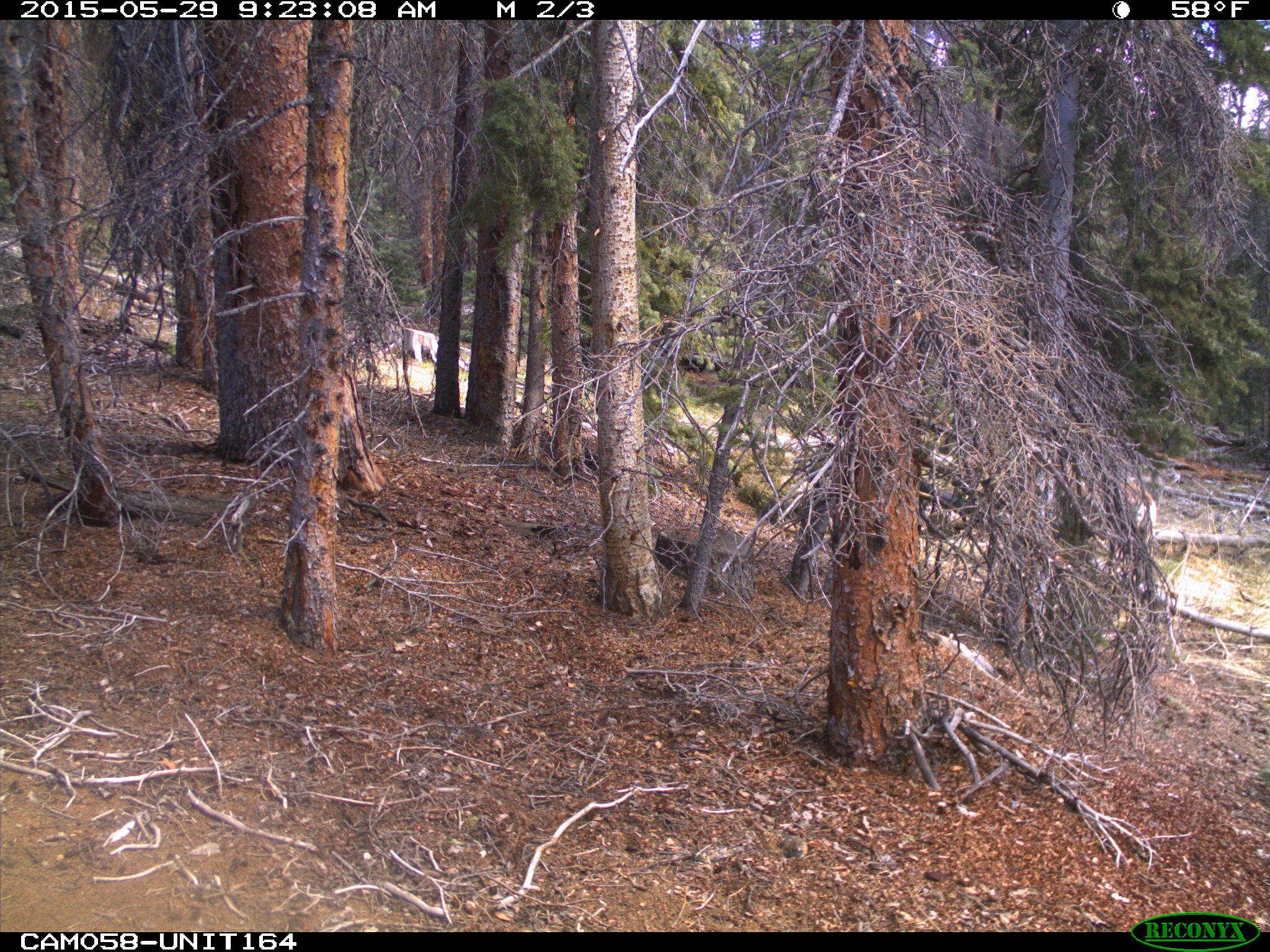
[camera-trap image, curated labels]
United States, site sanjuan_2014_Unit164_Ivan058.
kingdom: Animalia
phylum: Chordata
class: Mammalia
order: Artiodactyla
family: Cervidae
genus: Odocoileus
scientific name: Odocoileus hemionus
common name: mule deer